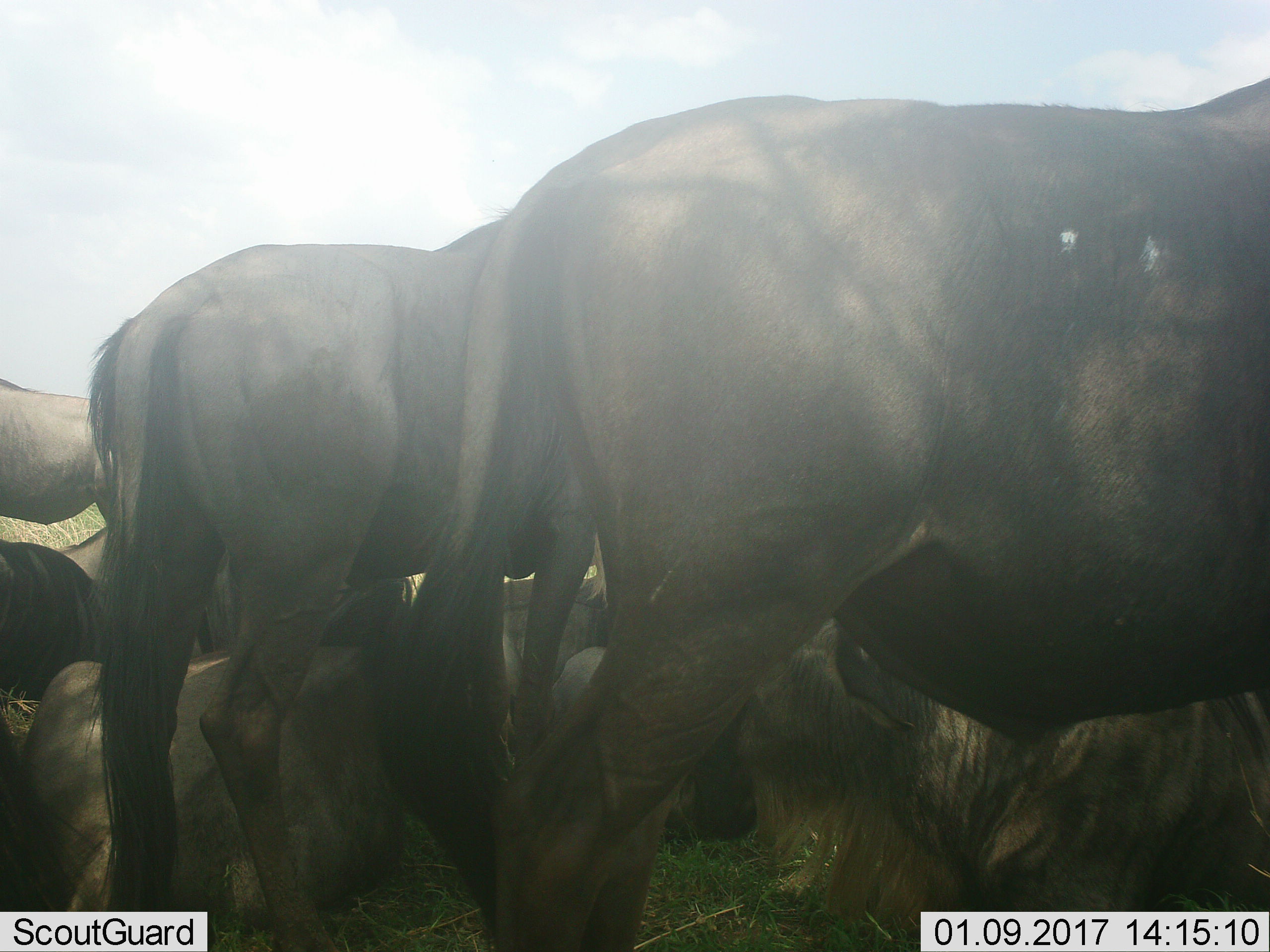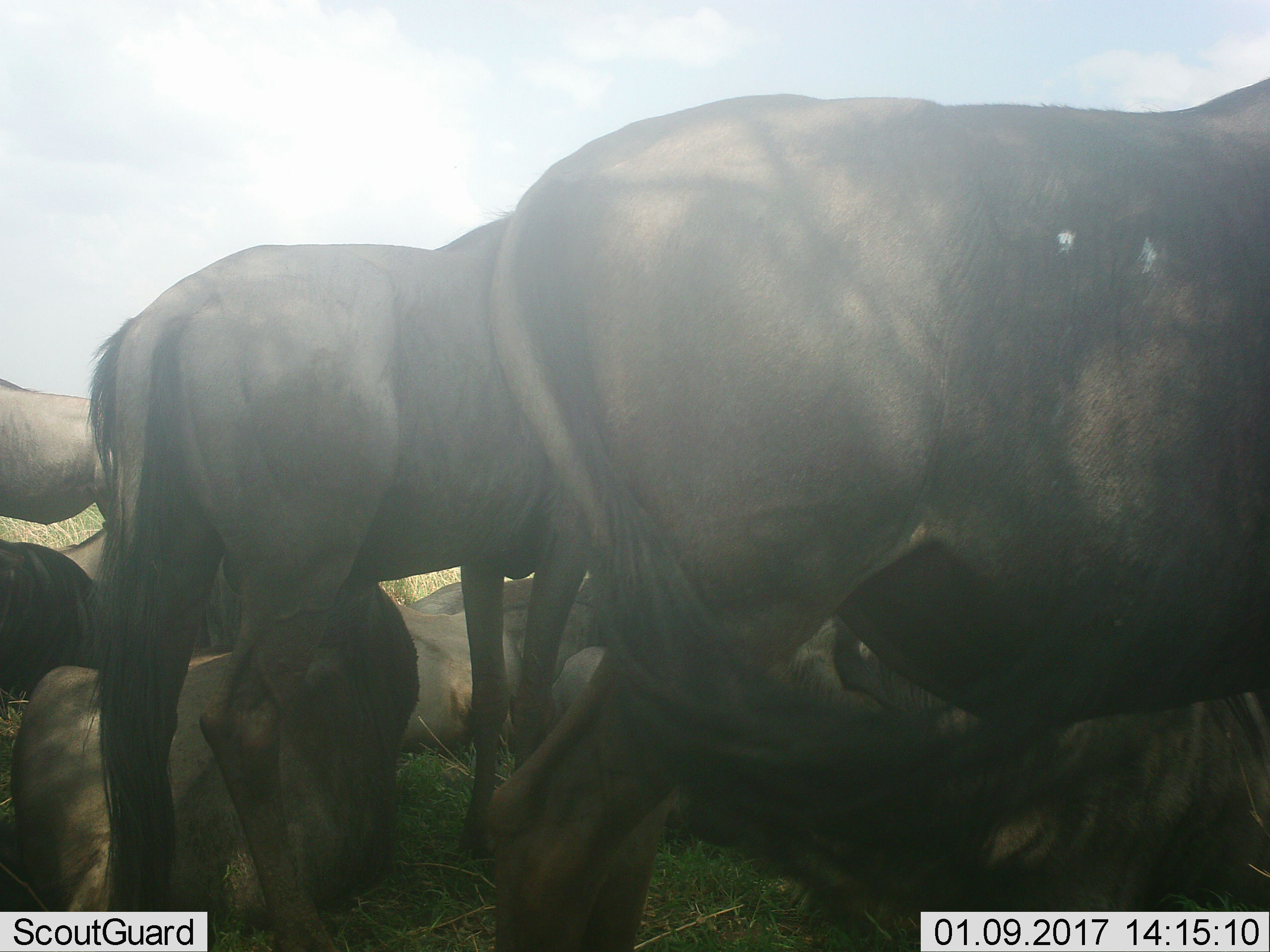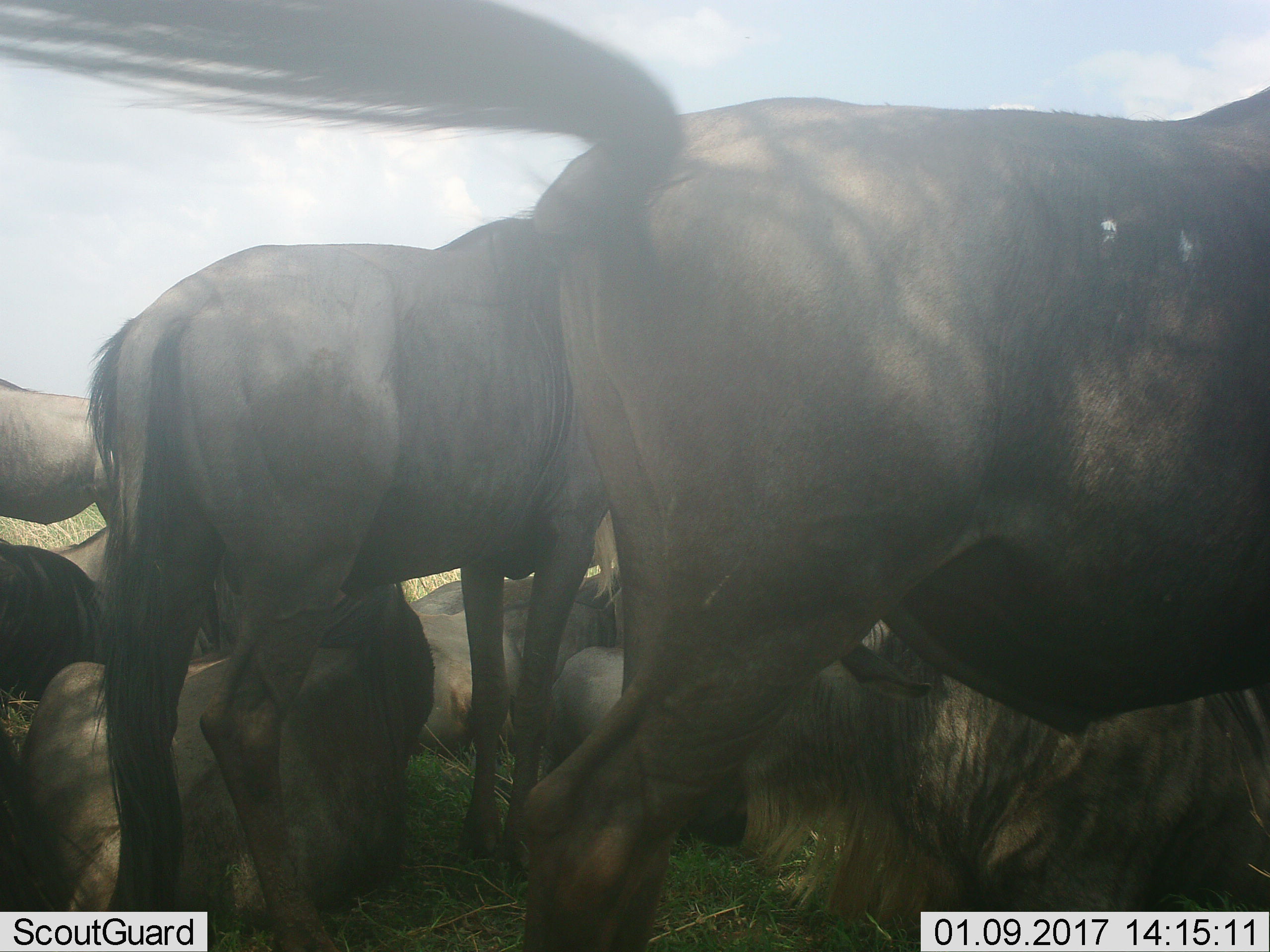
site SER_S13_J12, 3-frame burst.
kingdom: Animalia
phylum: Chordata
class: Mammalia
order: Artiodactyla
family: Bovidae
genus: Connochaetes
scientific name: Connochaetes taurinus taurinus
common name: blue wildebeest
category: wildebeestblue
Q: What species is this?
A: Wildebeestblue (blue wildebeest) (Connochaetes taurinus taurinus).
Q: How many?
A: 9.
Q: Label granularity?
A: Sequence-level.